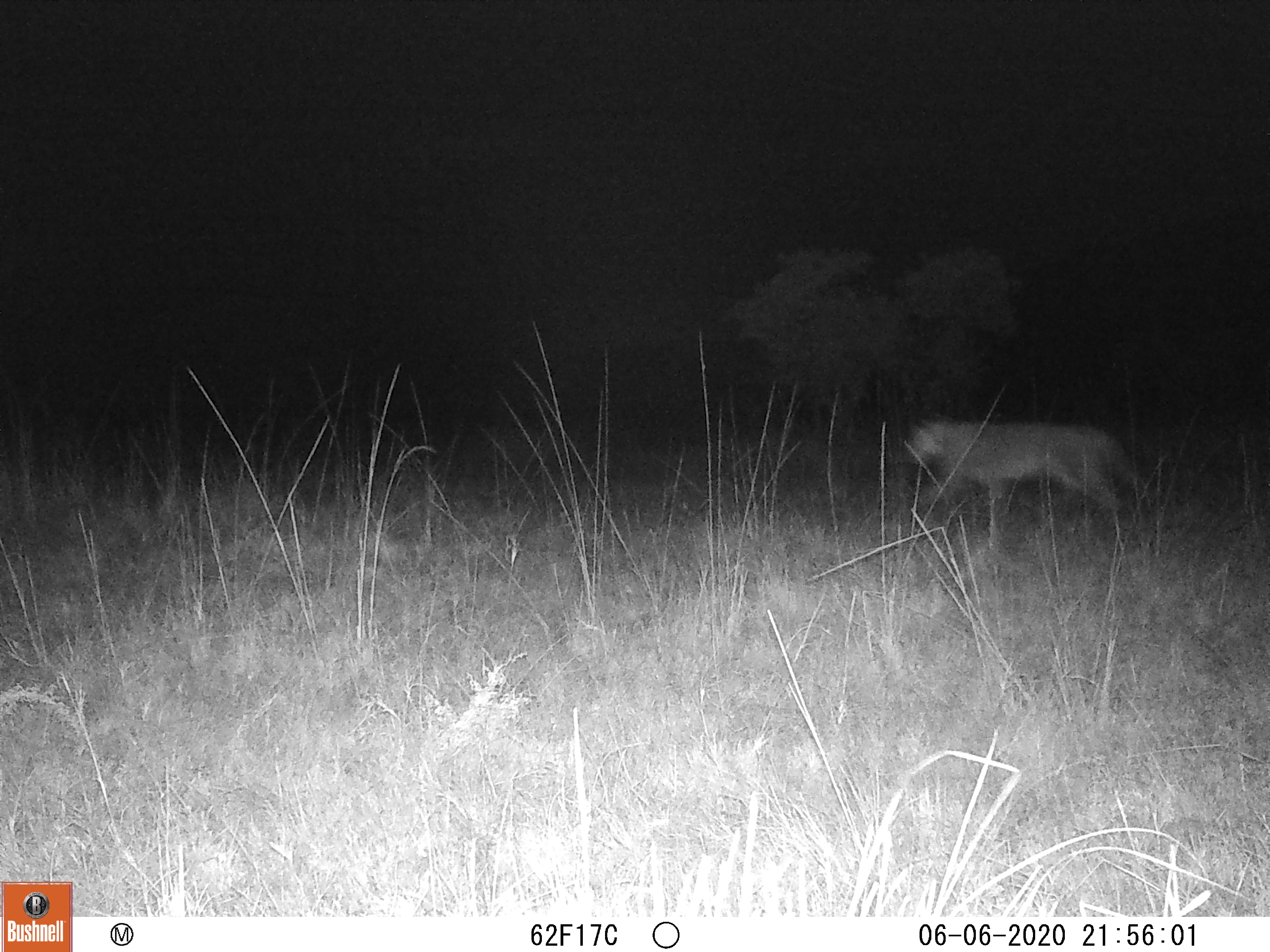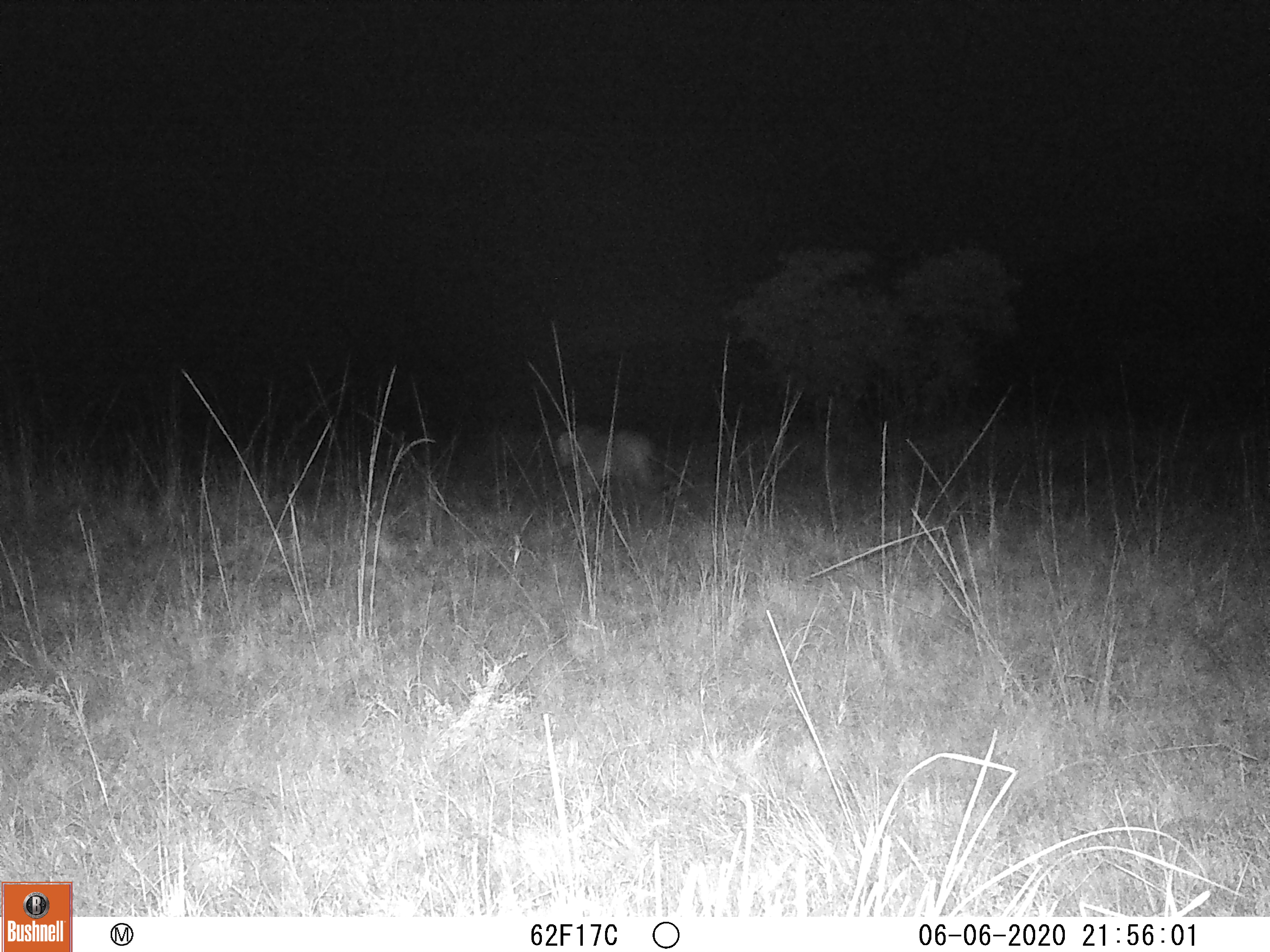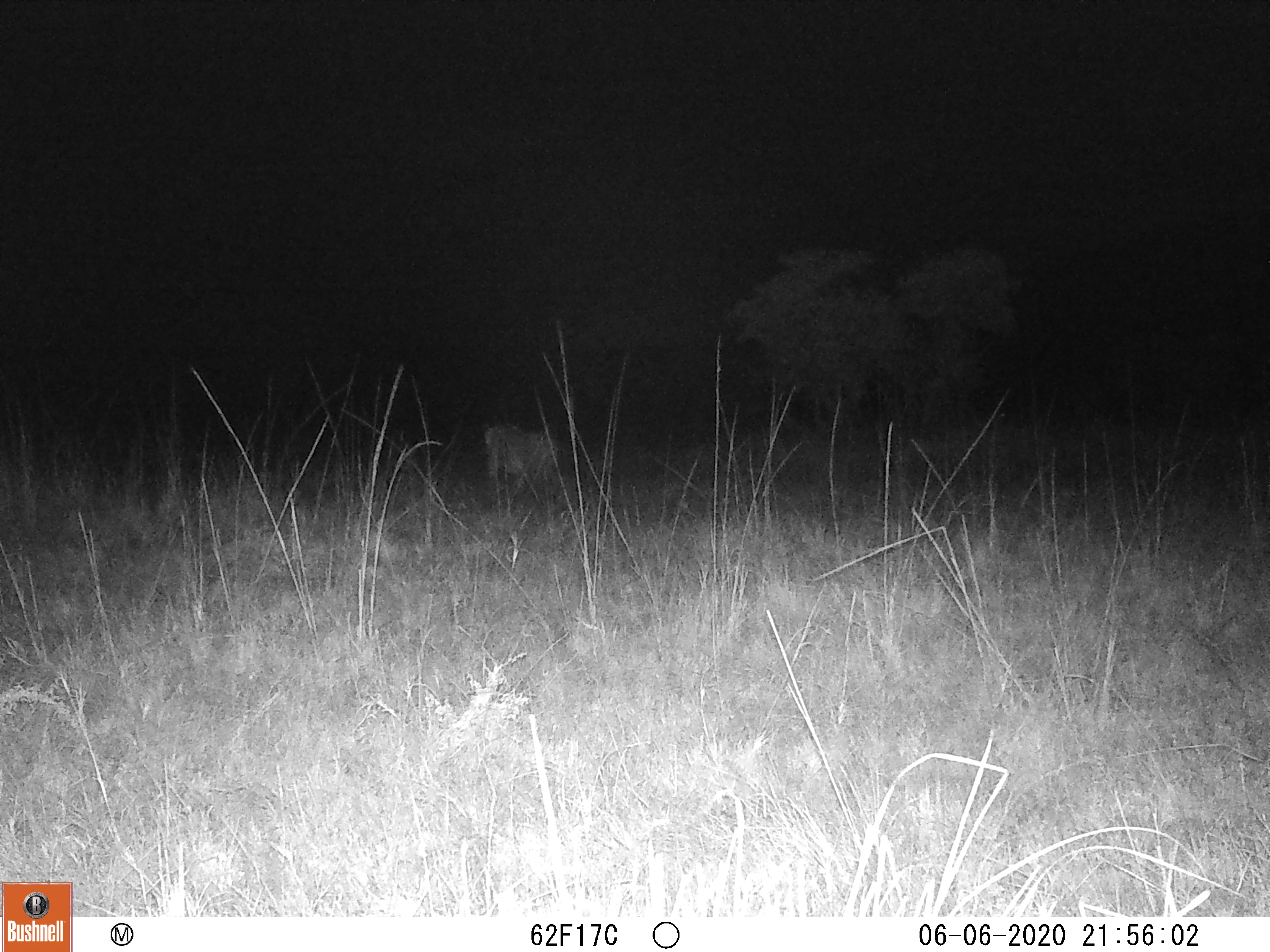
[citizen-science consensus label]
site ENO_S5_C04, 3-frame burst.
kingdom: Animalia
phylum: Chordata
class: Mammalia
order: Carnivora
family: Felidae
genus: Panthera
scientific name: Panthera leo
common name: lion female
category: lionfemale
Lionfemale (lion female) (Panthera leo), count 1. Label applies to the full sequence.